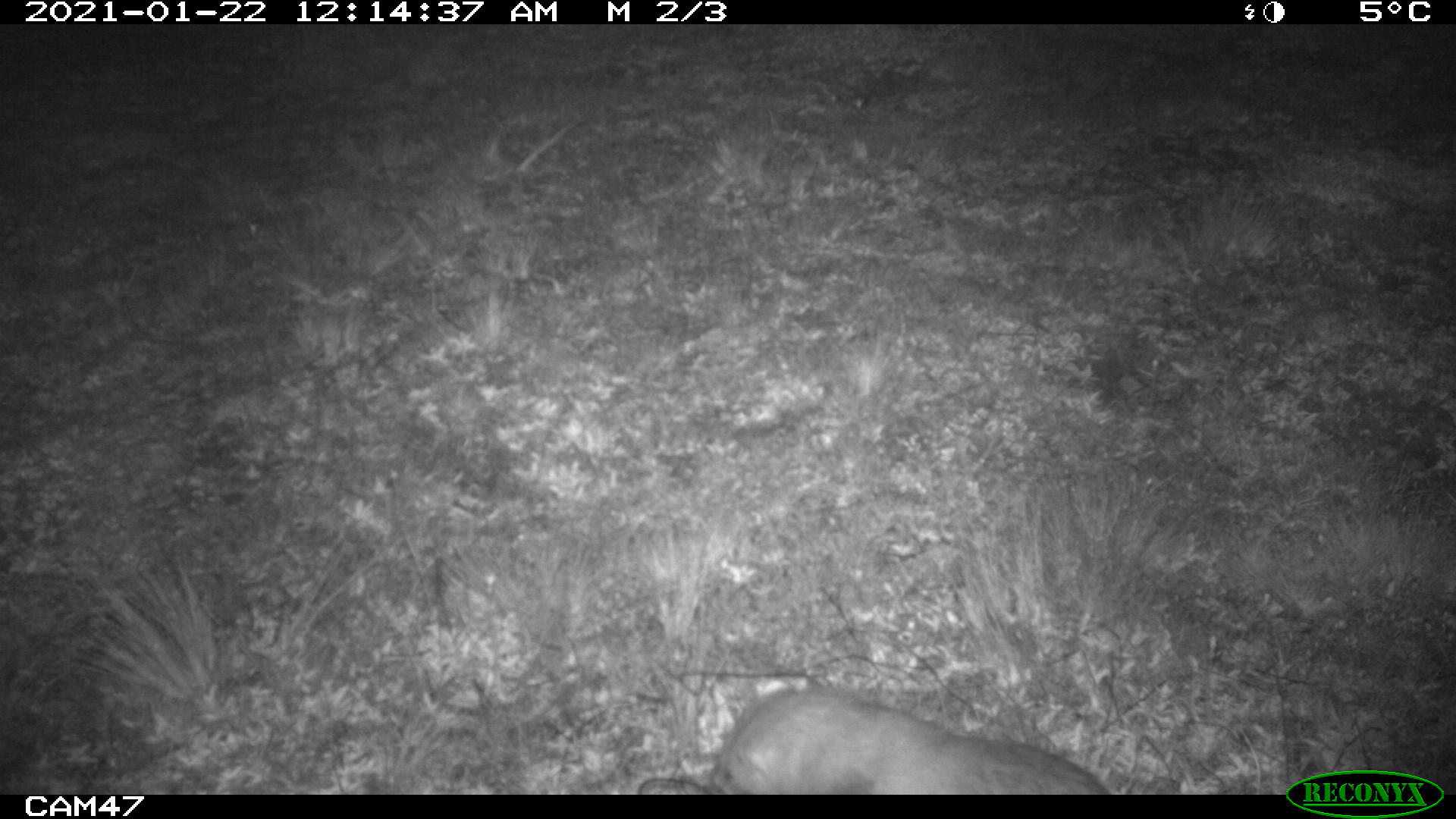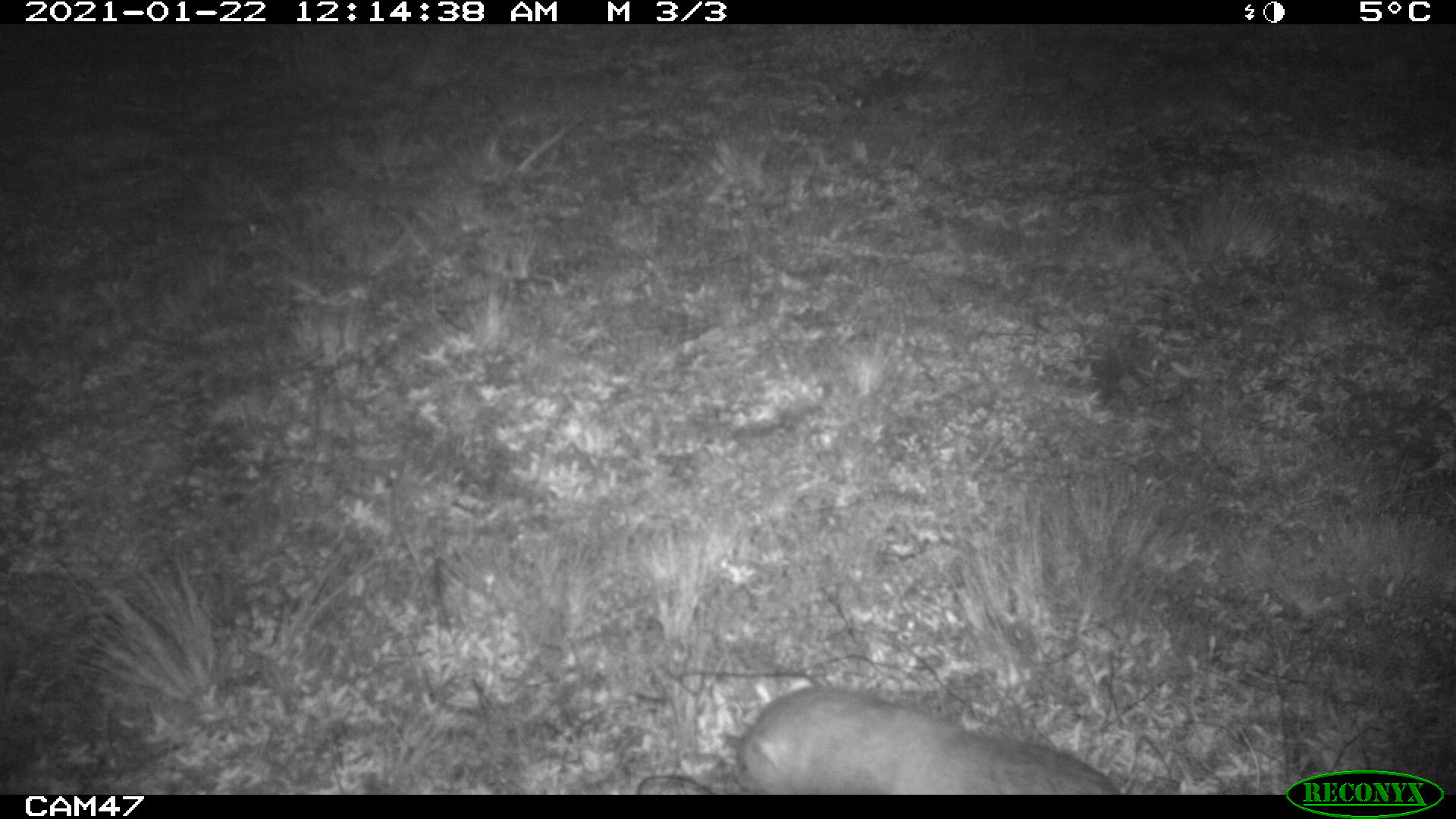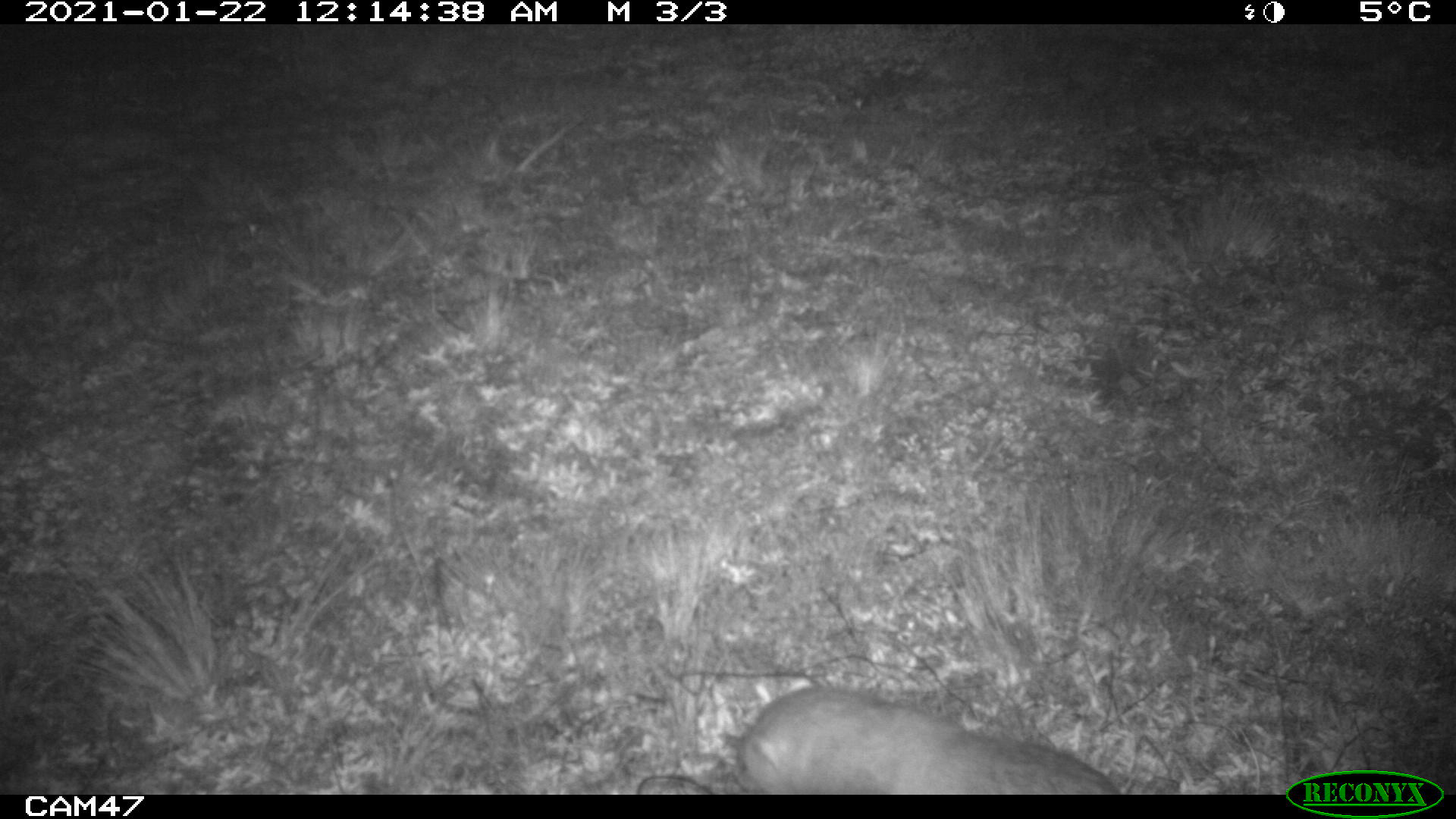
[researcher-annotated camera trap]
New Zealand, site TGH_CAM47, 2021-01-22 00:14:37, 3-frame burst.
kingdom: Animalia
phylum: Chordata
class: Mammalia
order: Carnivora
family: Mustelidae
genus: Mustela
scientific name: Mustela furo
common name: ferret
Ferret (Mustela furo).